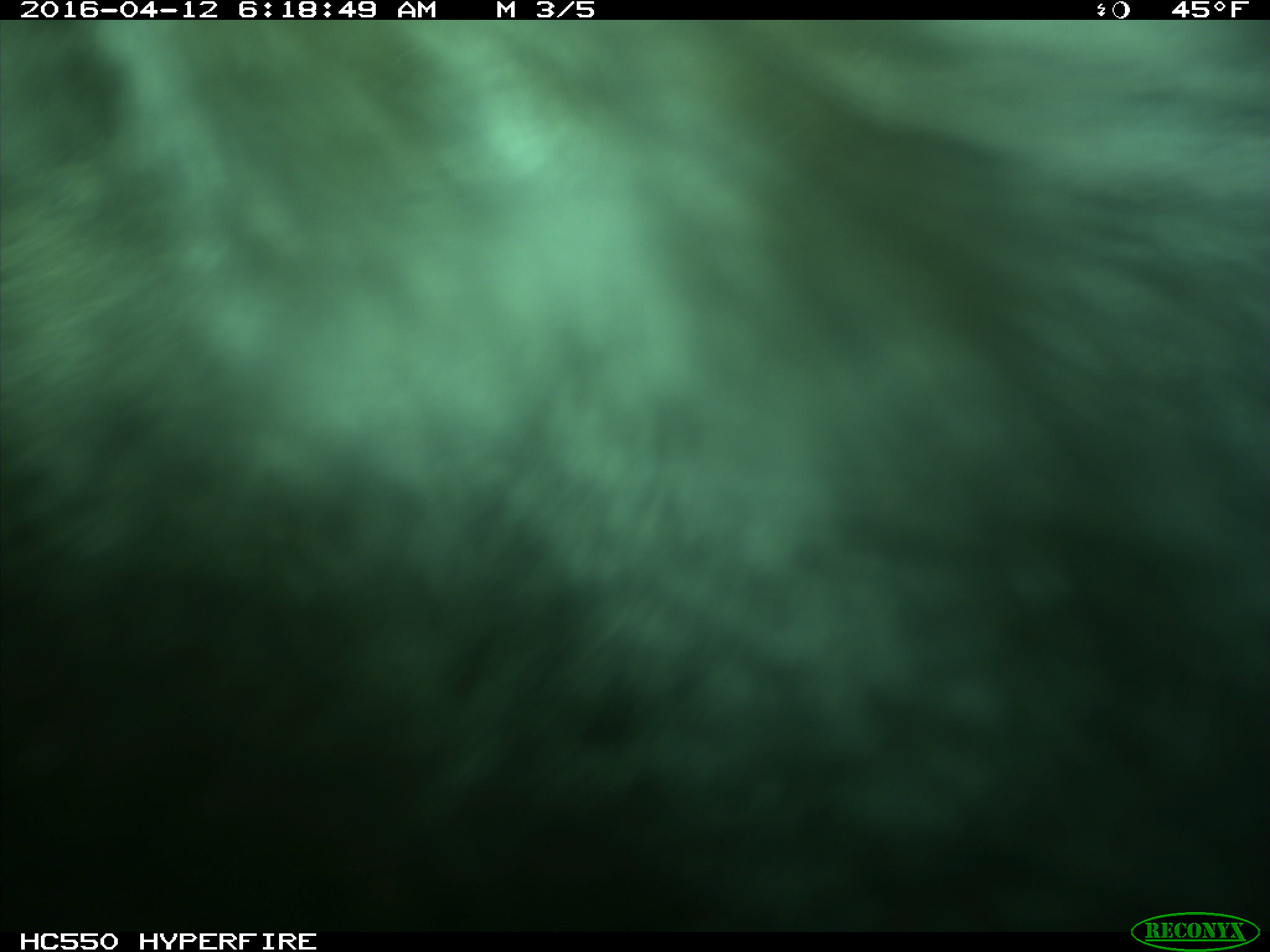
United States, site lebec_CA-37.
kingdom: Animalia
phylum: Chordata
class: Mammalia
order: Artiodactyla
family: Bovidae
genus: Bos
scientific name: Bos taurus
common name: domestic cow